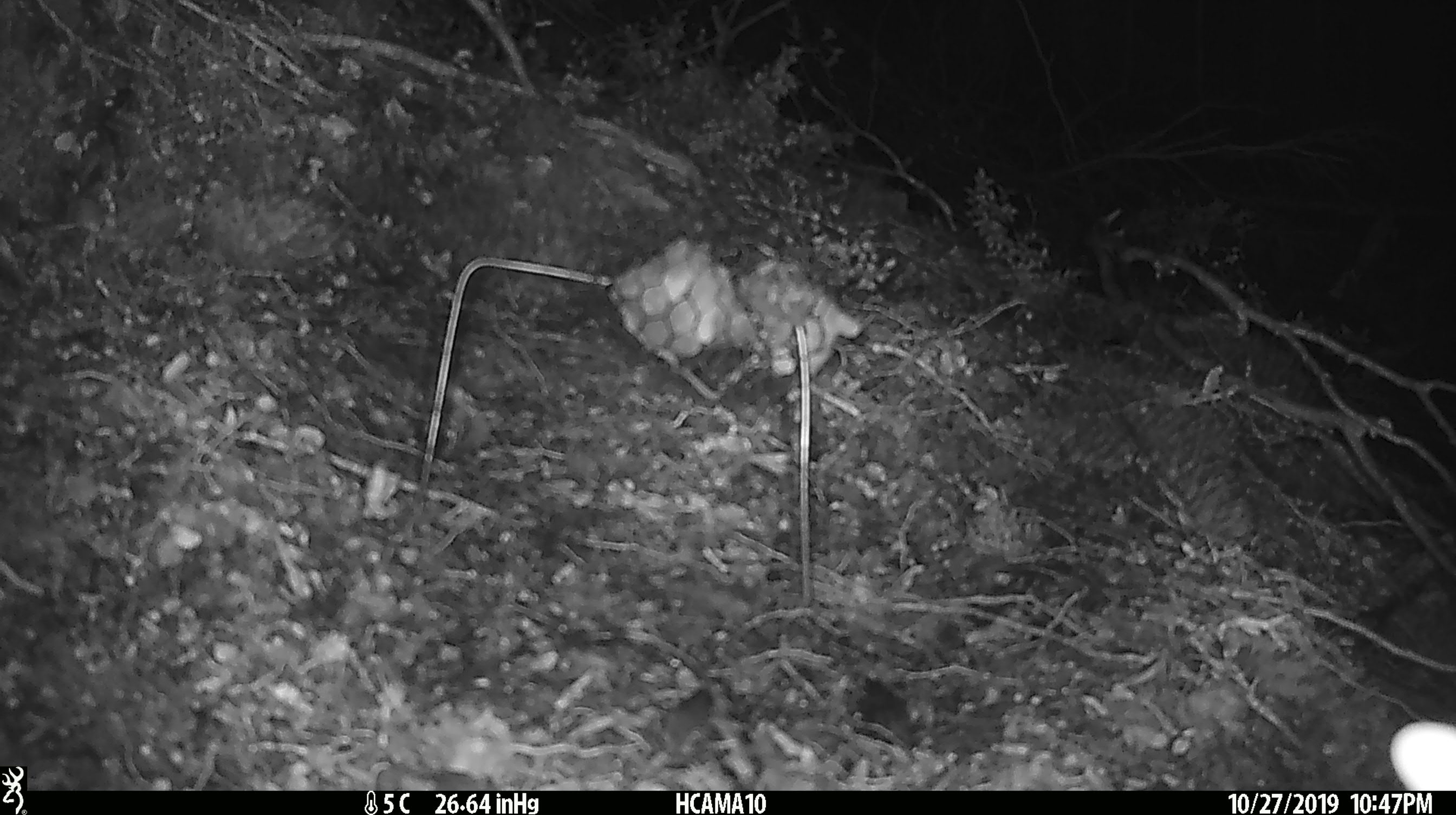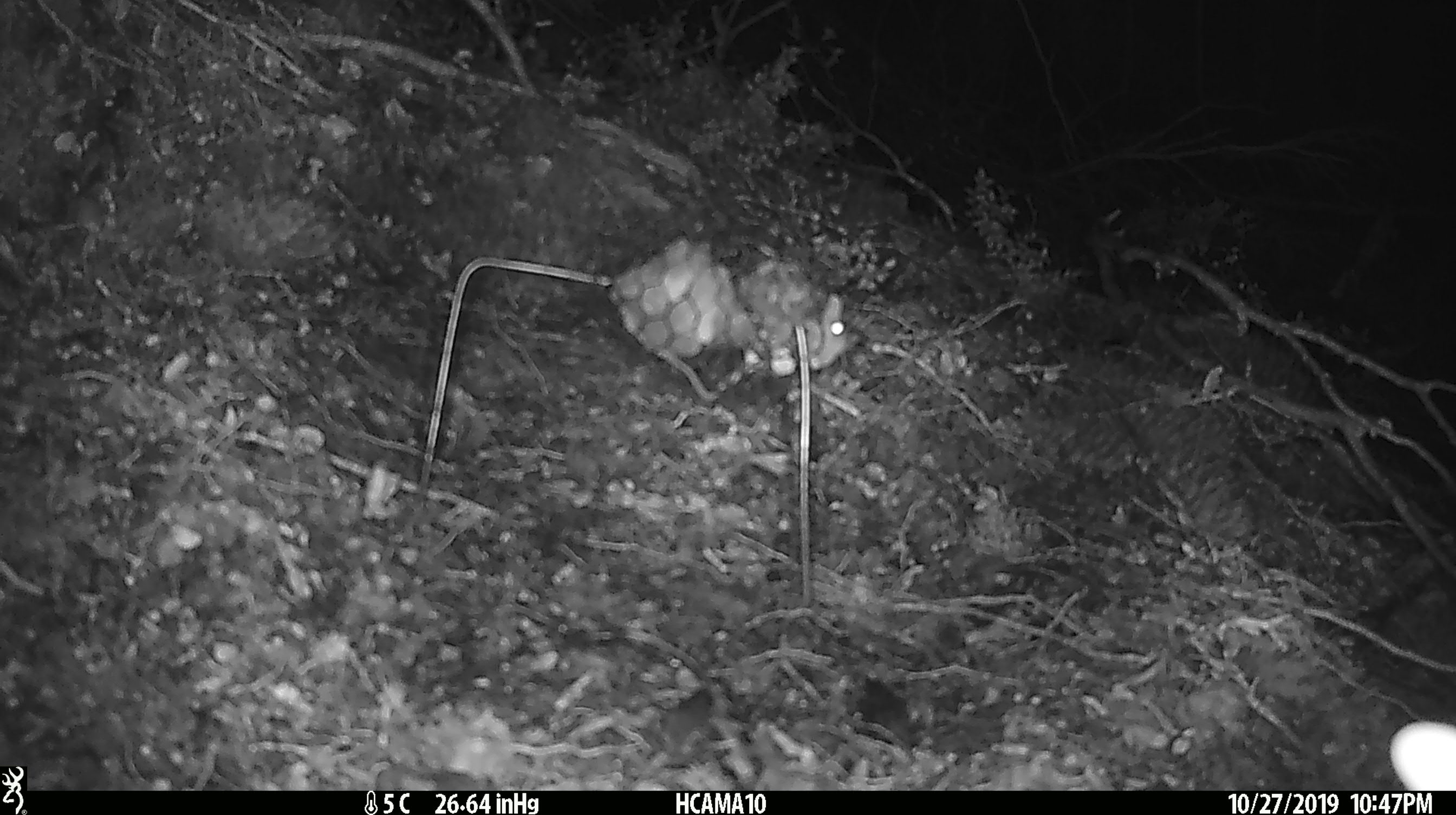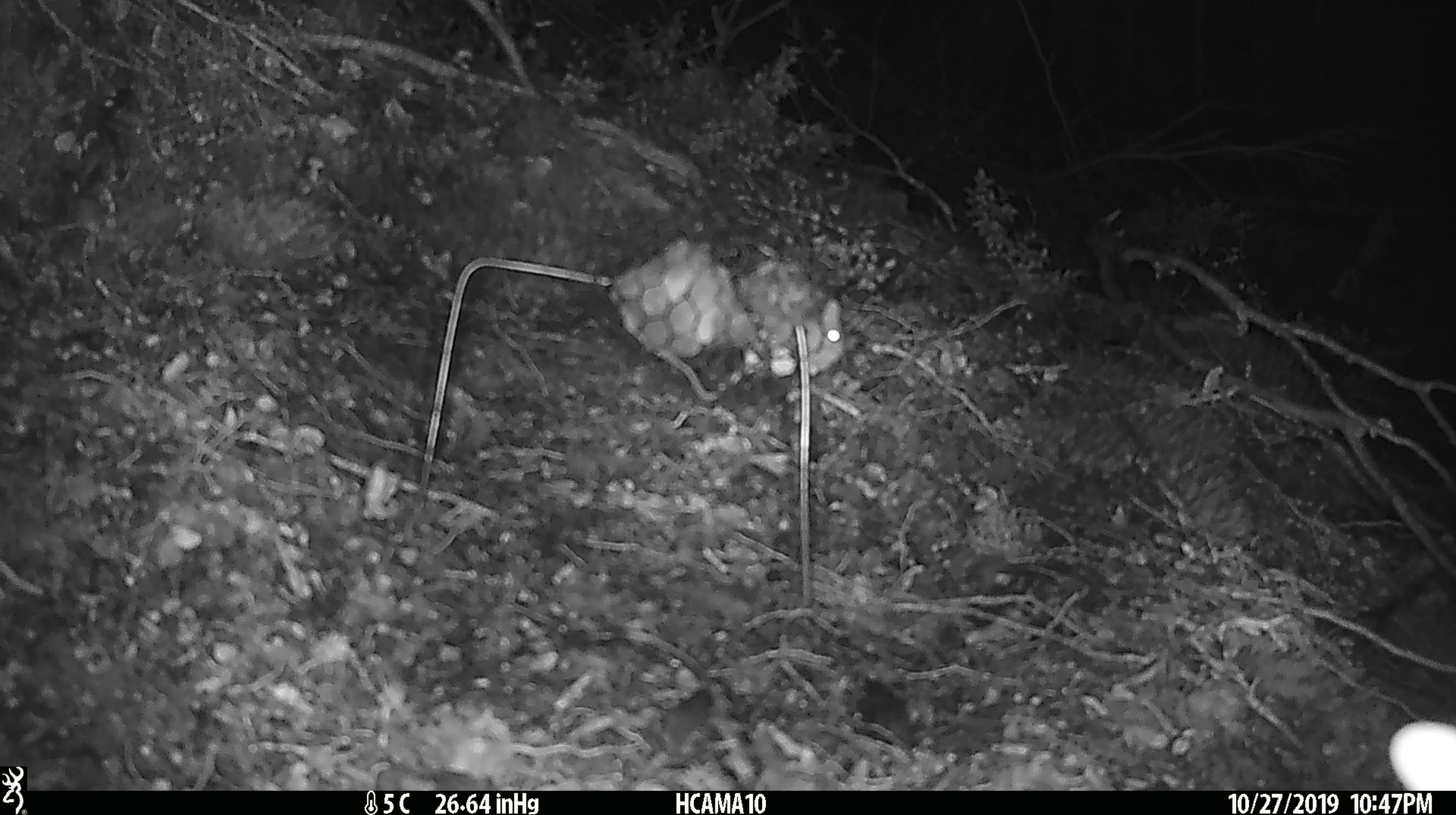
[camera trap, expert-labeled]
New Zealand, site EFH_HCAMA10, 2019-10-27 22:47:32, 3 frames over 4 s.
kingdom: Animalia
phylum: Chordata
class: Mammalia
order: Rodentia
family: Muridae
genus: Mus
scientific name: Mus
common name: mouse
Mouse (Mus).